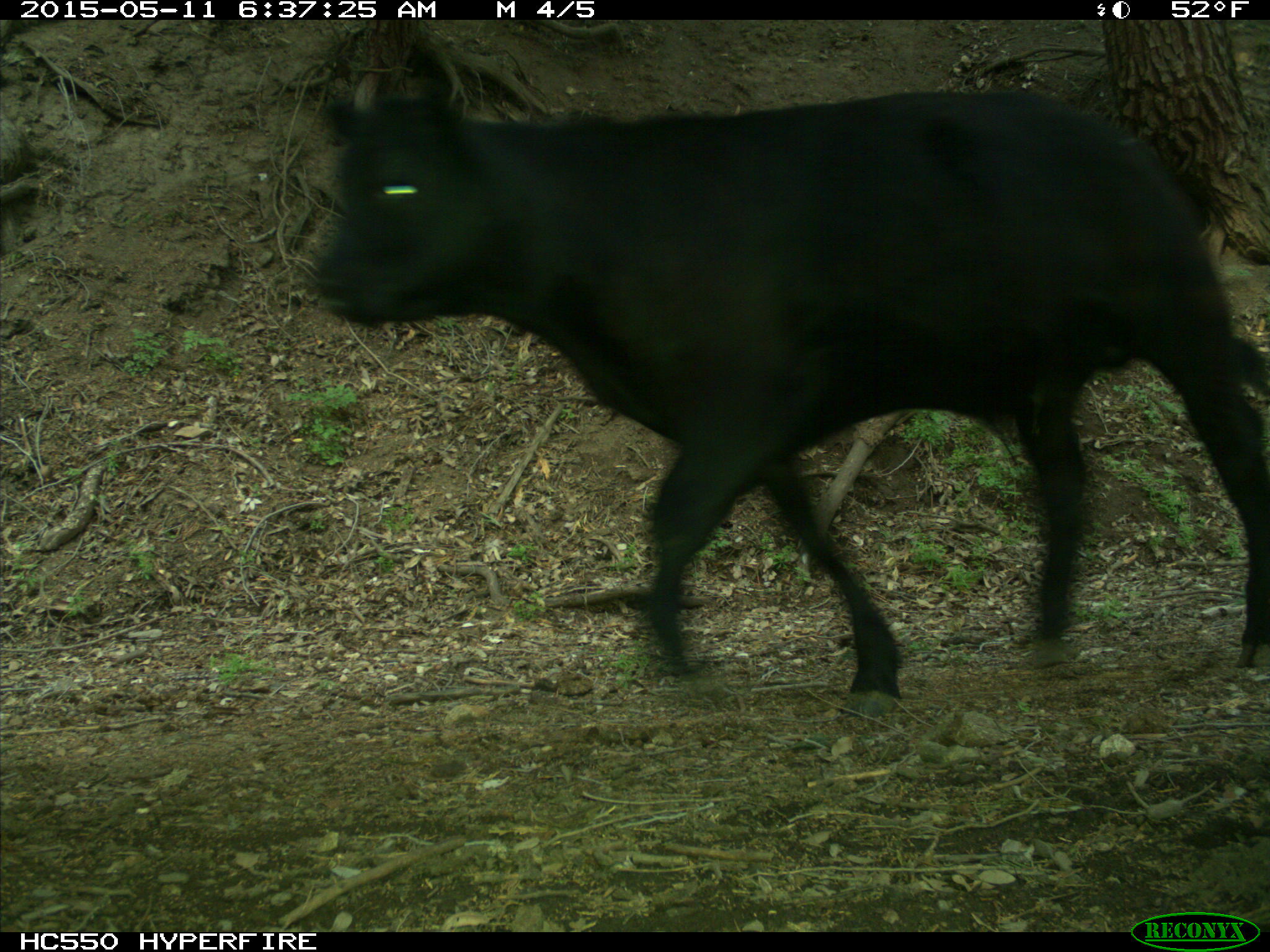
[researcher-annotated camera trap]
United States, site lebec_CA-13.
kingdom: Animalia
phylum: Chordata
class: Mammalia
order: Artiodactyla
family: Bovidae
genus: Bos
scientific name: Bos taurus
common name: domestic cow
Bos taurus (domestic cow).